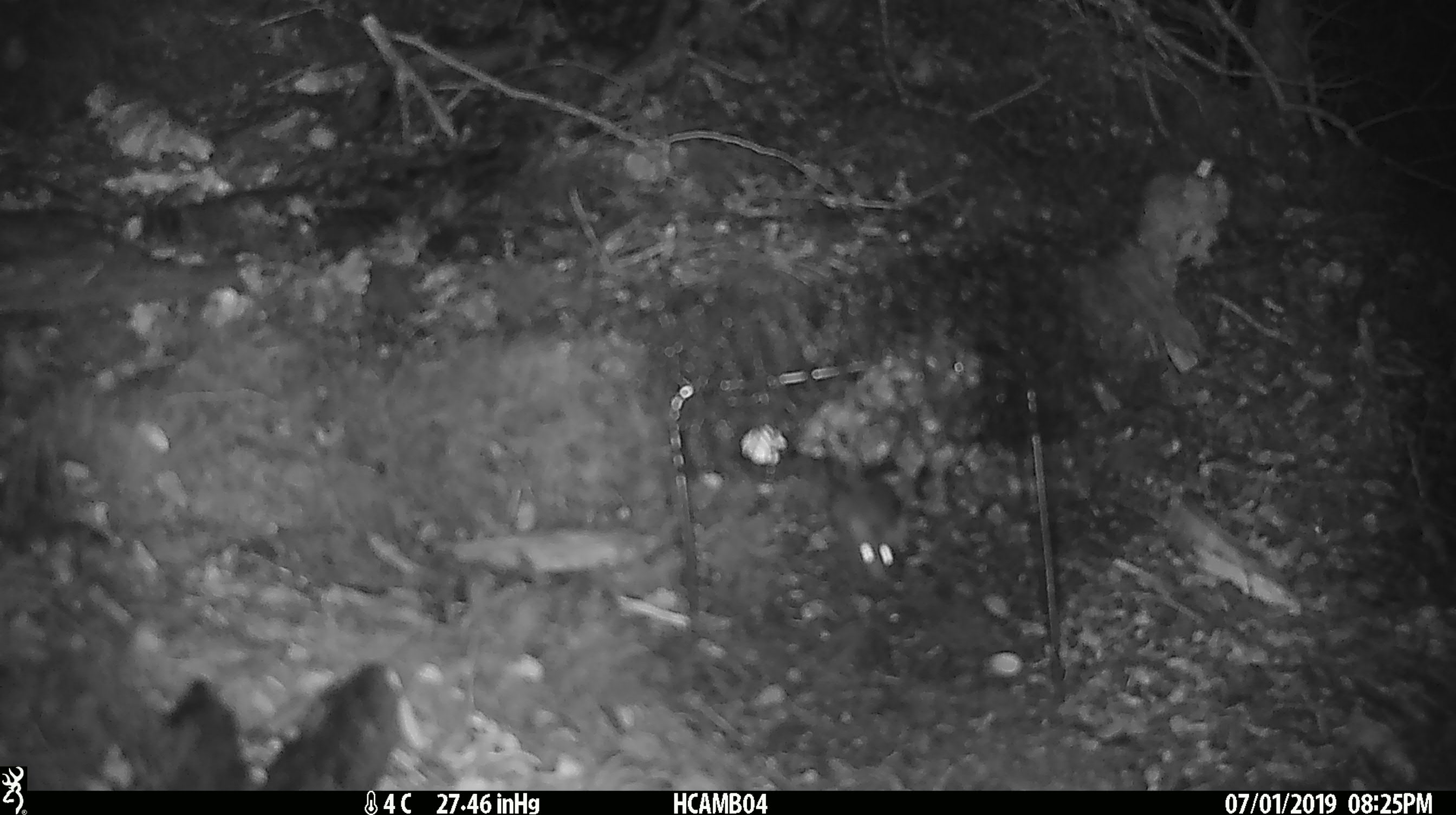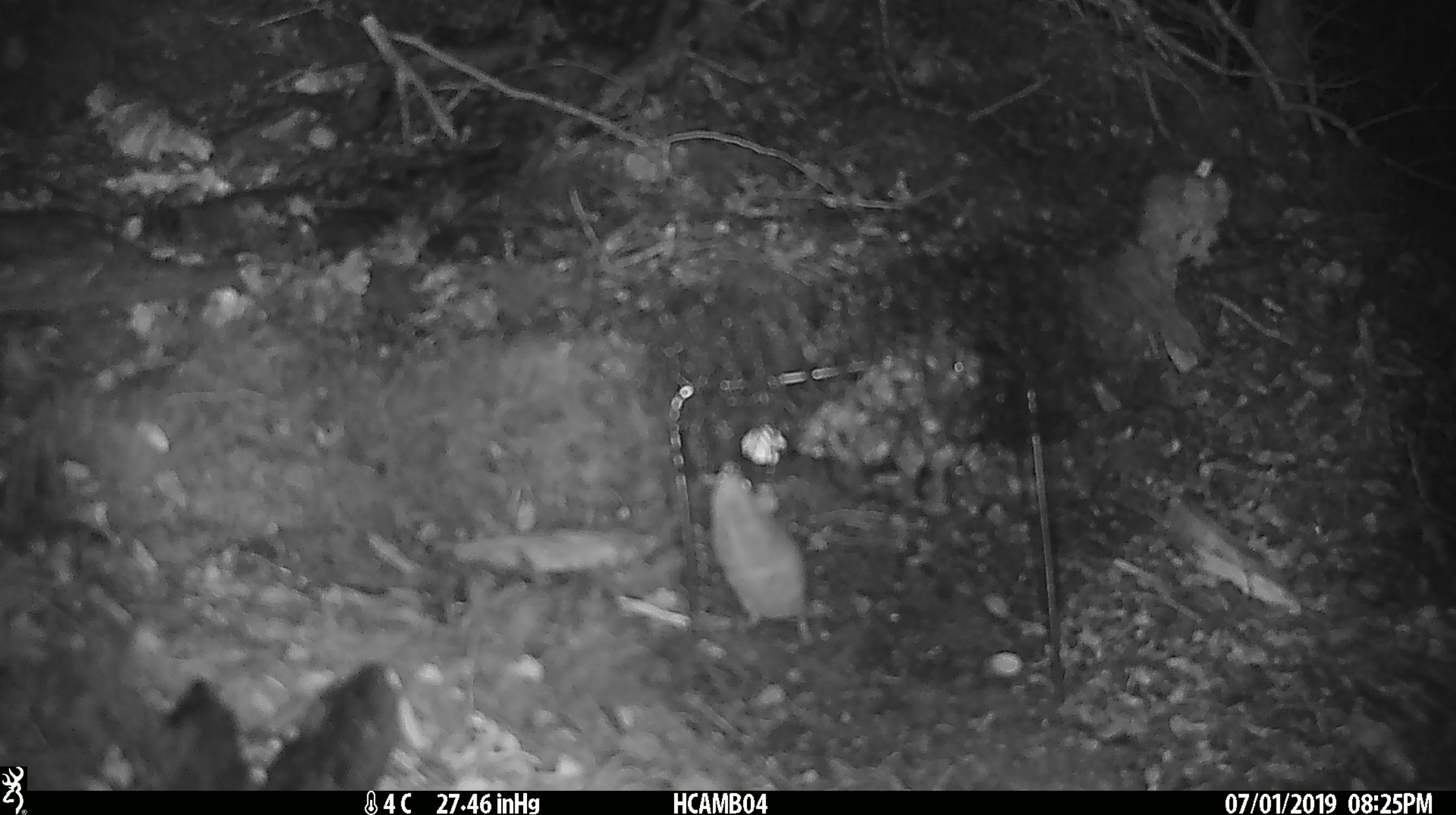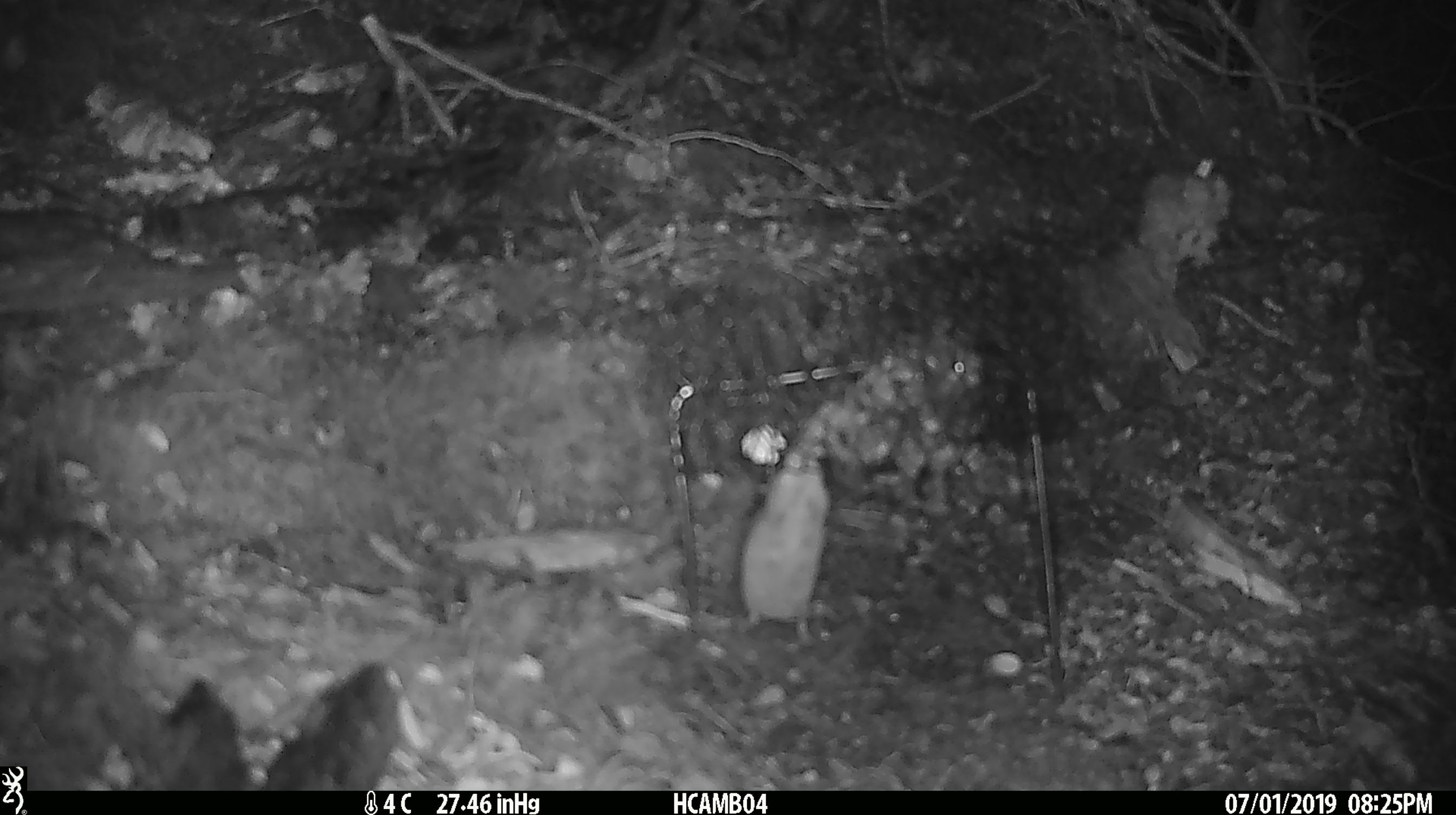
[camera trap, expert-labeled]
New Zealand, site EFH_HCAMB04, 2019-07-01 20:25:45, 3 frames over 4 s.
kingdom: Animalia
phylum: Chordata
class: Mammalia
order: Rodentia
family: Muridae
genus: Mus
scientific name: Mus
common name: mouse